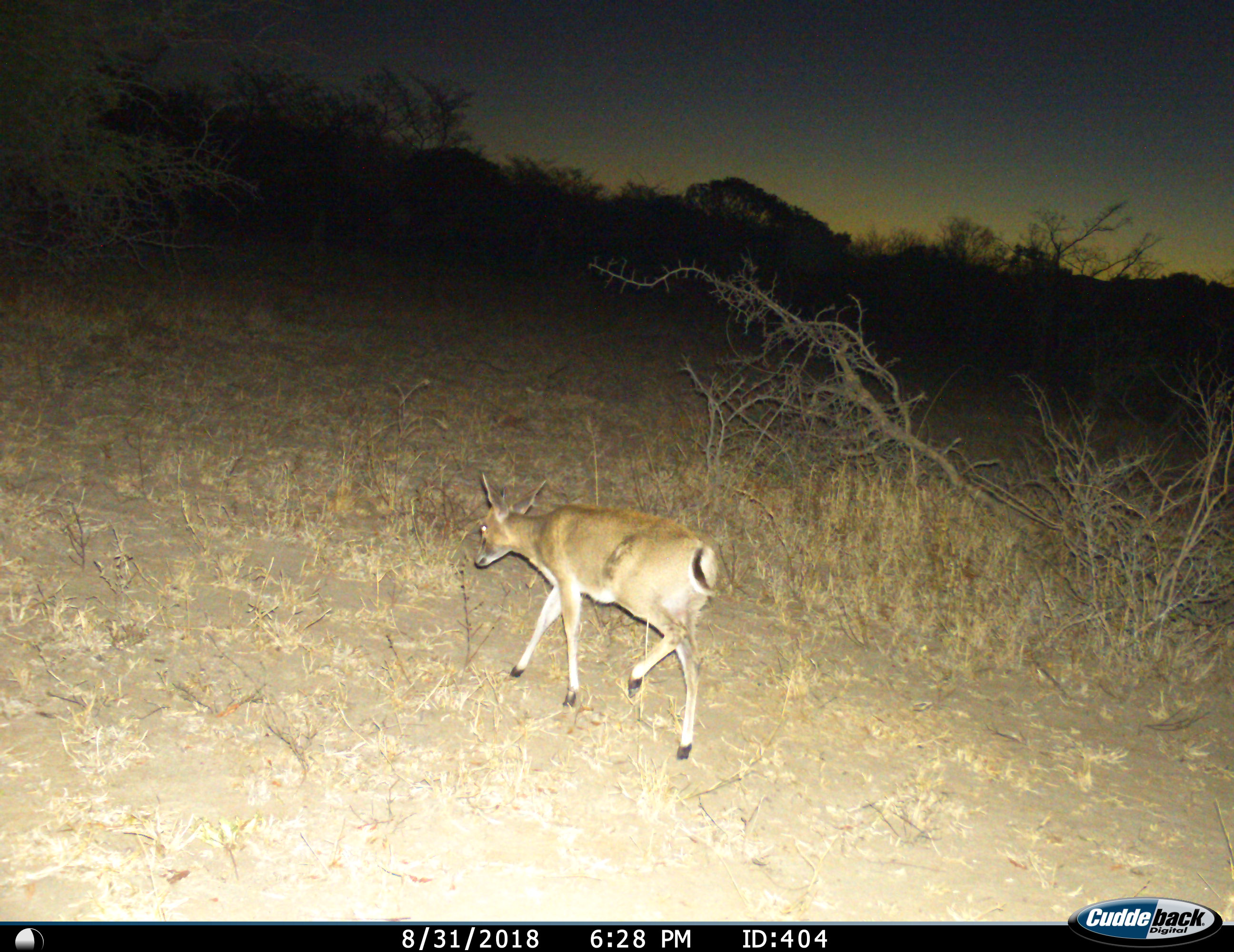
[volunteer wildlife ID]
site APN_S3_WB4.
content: unidentified animal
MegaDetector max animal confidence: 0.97